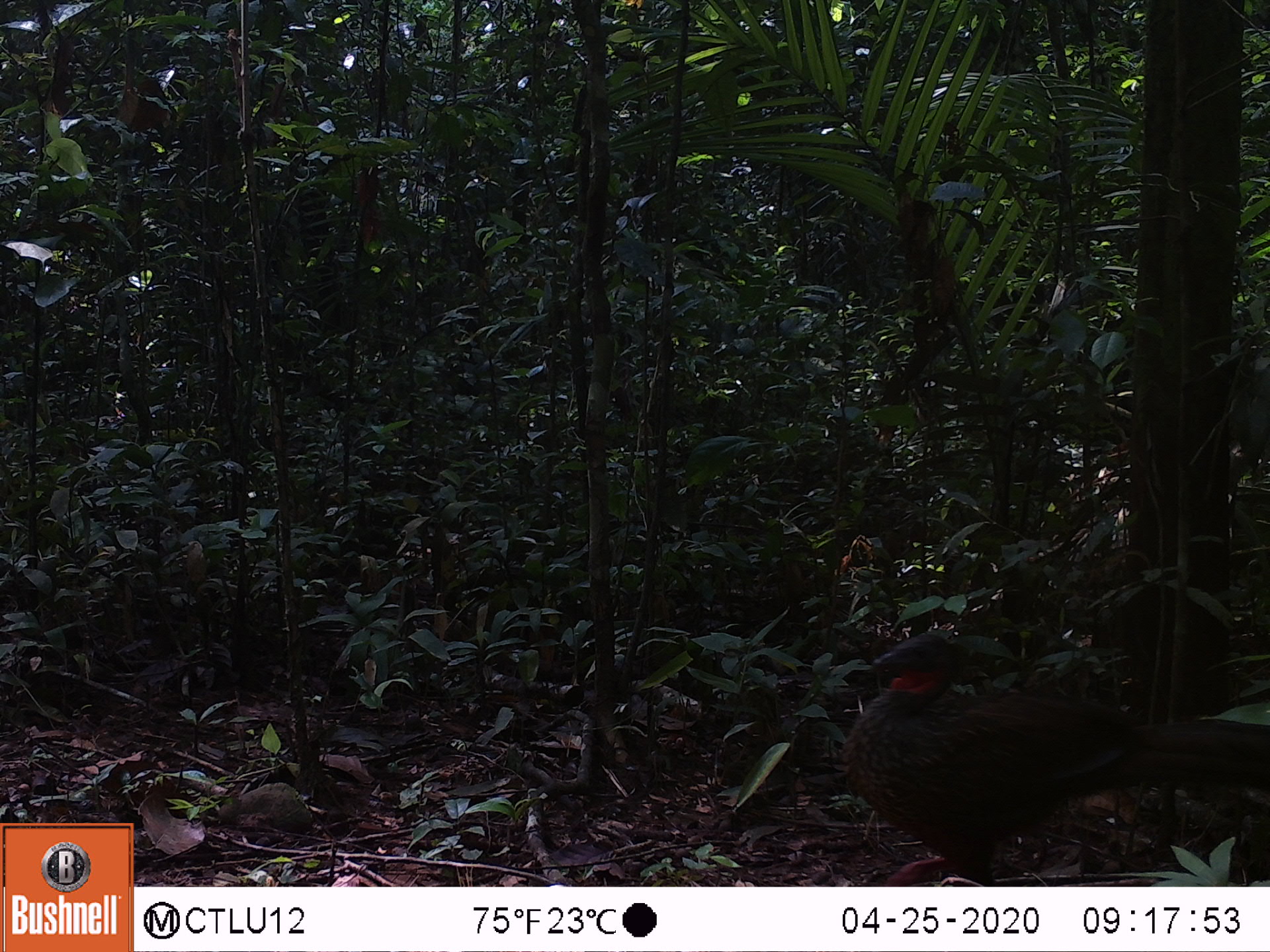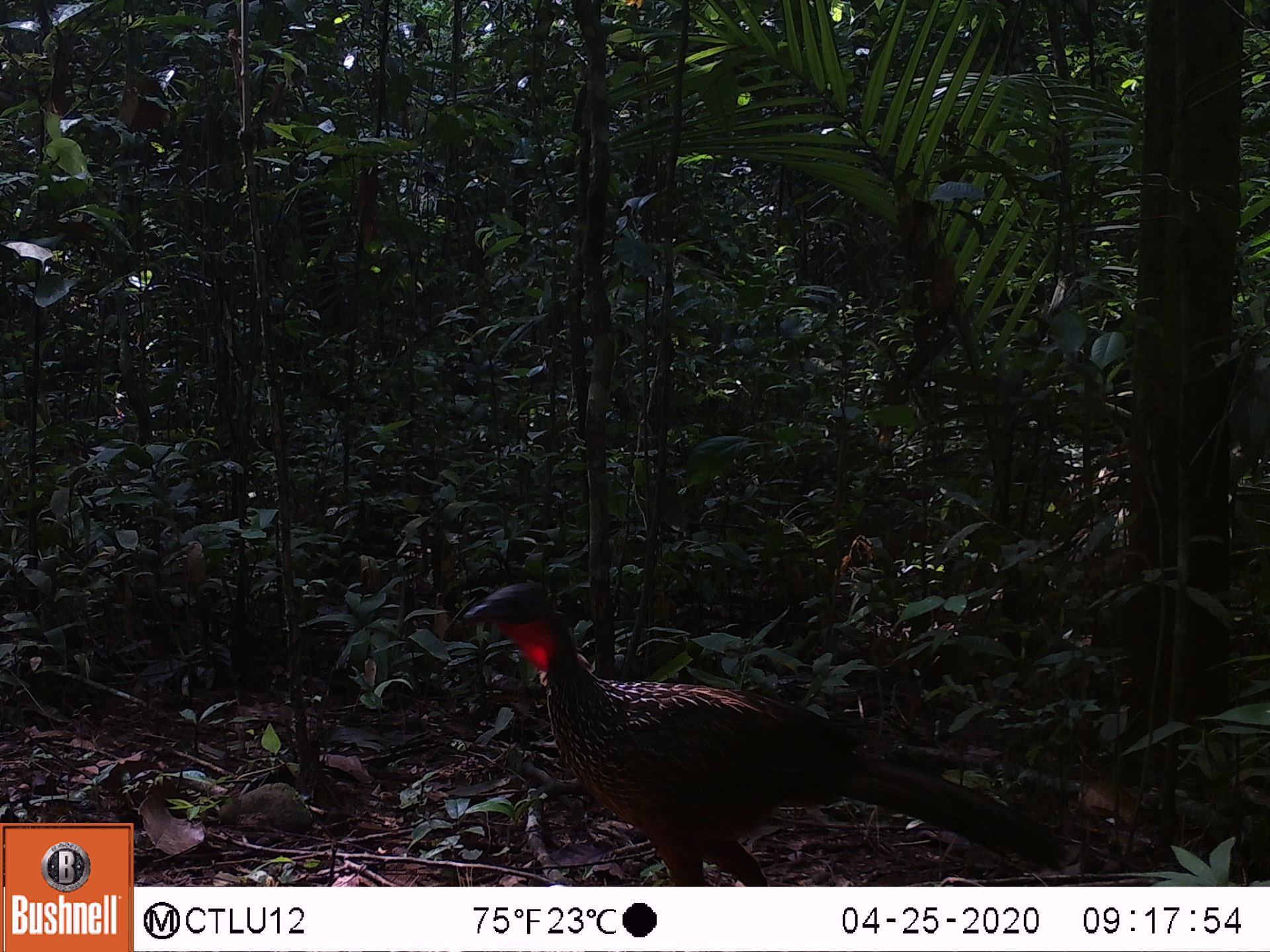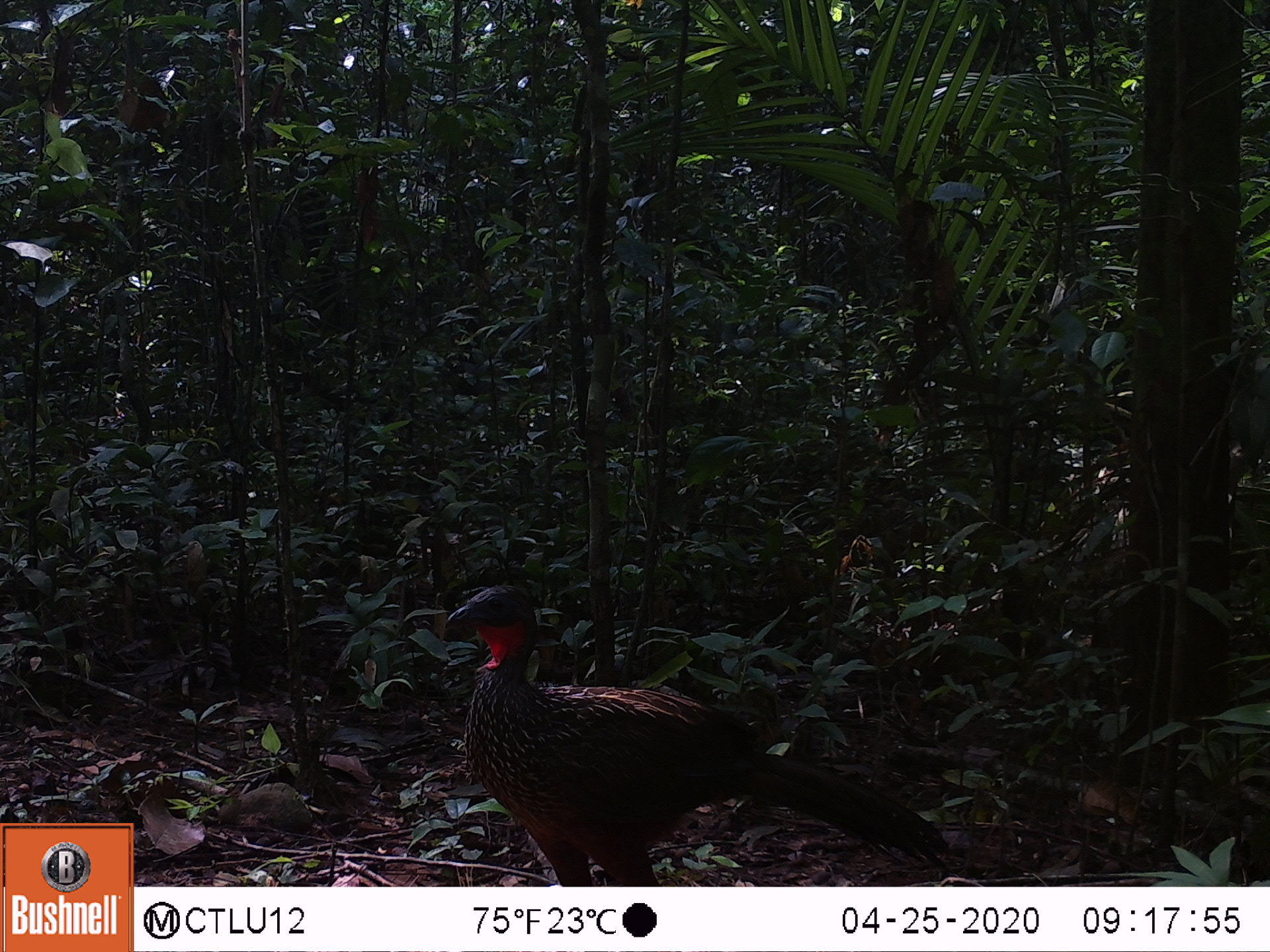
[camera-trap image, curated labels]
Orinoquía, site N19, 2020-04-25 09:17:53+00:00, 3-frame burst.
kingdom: Animalia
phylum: Chordata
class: Aves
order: Galliformes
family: Cracidae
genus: Penelope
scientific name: Penelope jacucaca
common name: white-browed guan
White-browed guan (Penelope jacucaca).